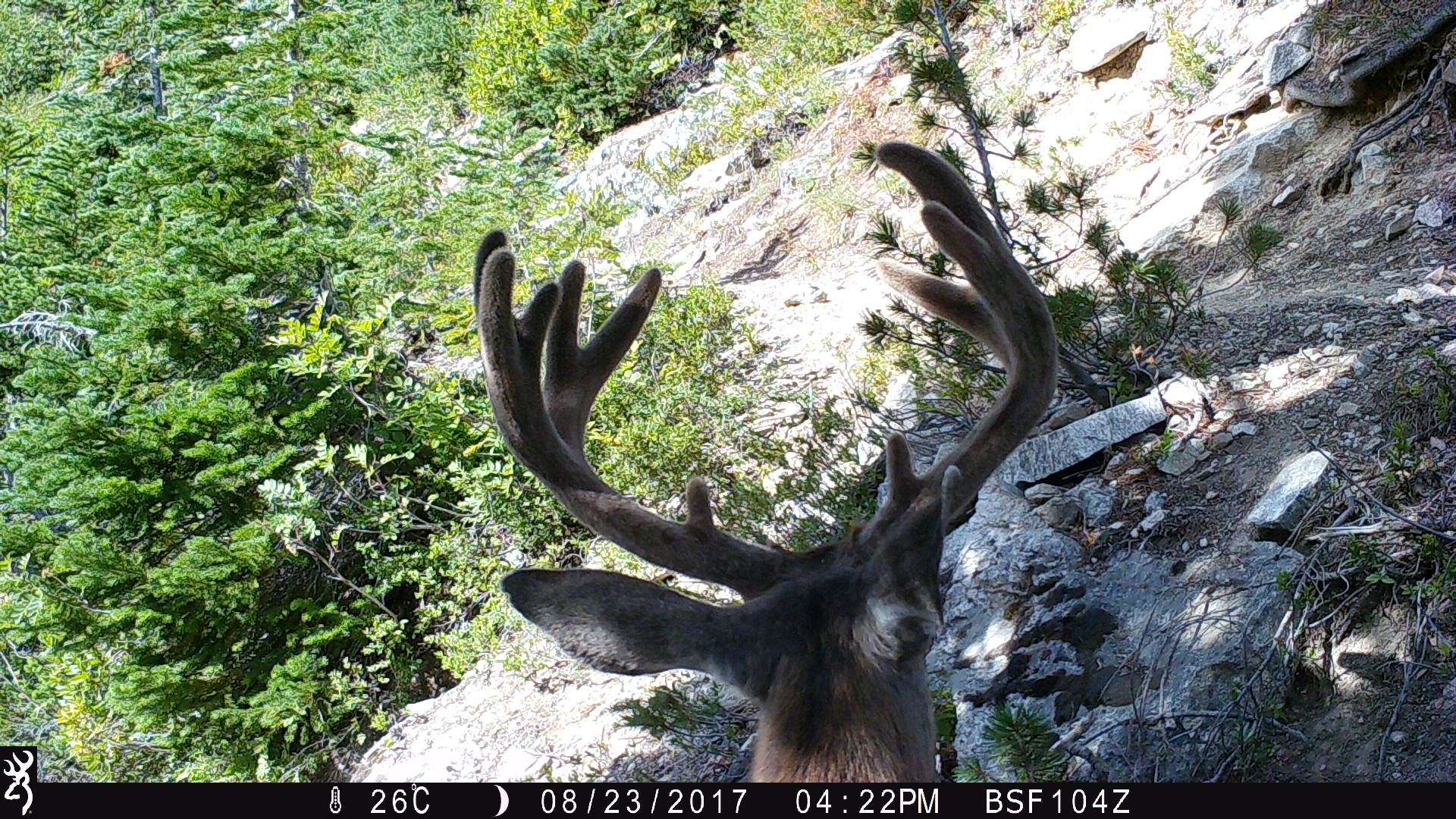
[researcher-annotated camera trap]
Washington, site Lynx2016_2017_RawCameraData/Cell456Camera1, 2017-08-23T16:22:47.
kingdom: Animalia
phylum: Chordata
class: Mammalia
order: Artiodactyla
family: Cervidae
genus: Odocoileus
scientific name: Odocoileus hemionus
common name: mule deer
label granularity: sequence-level